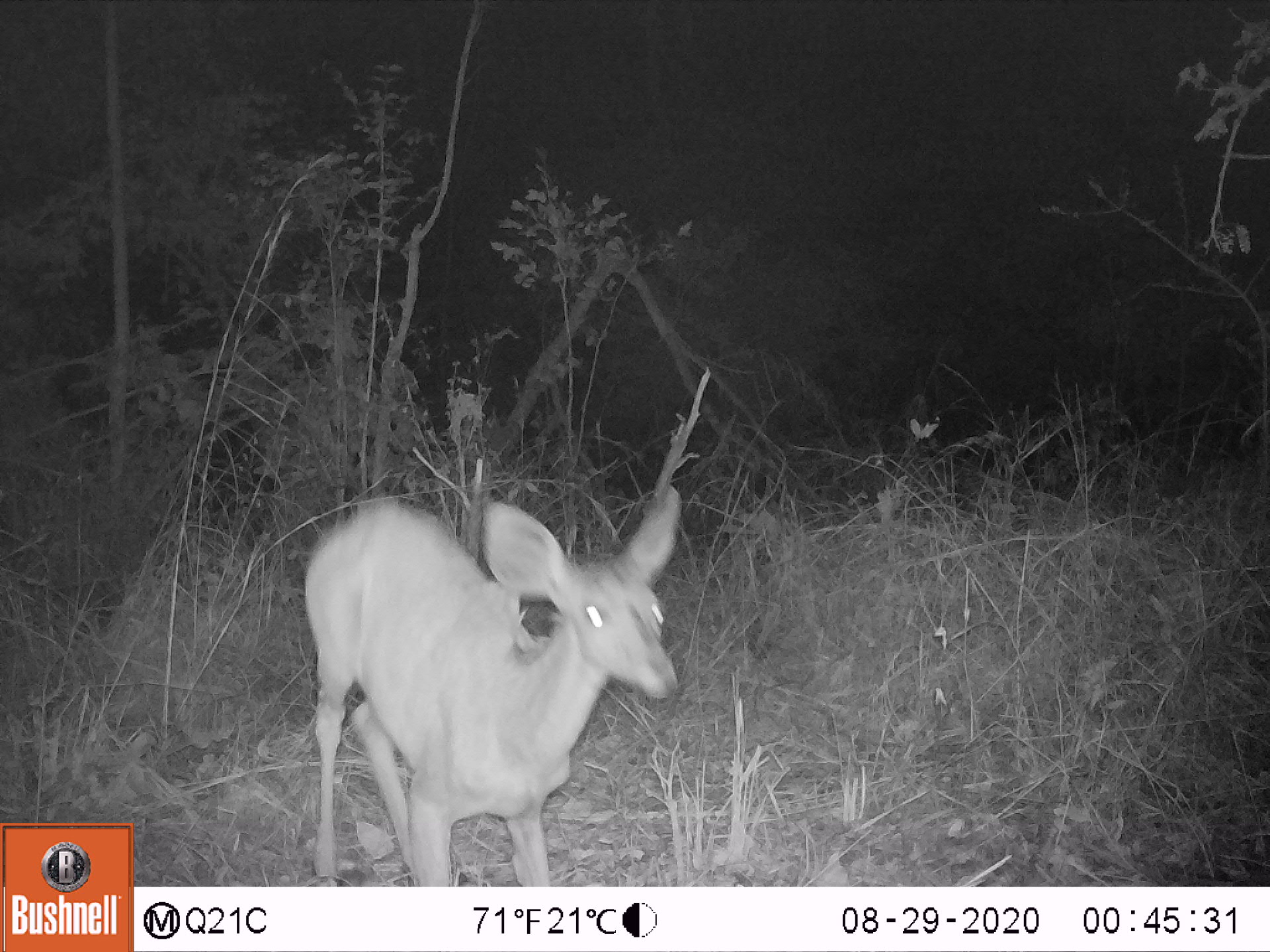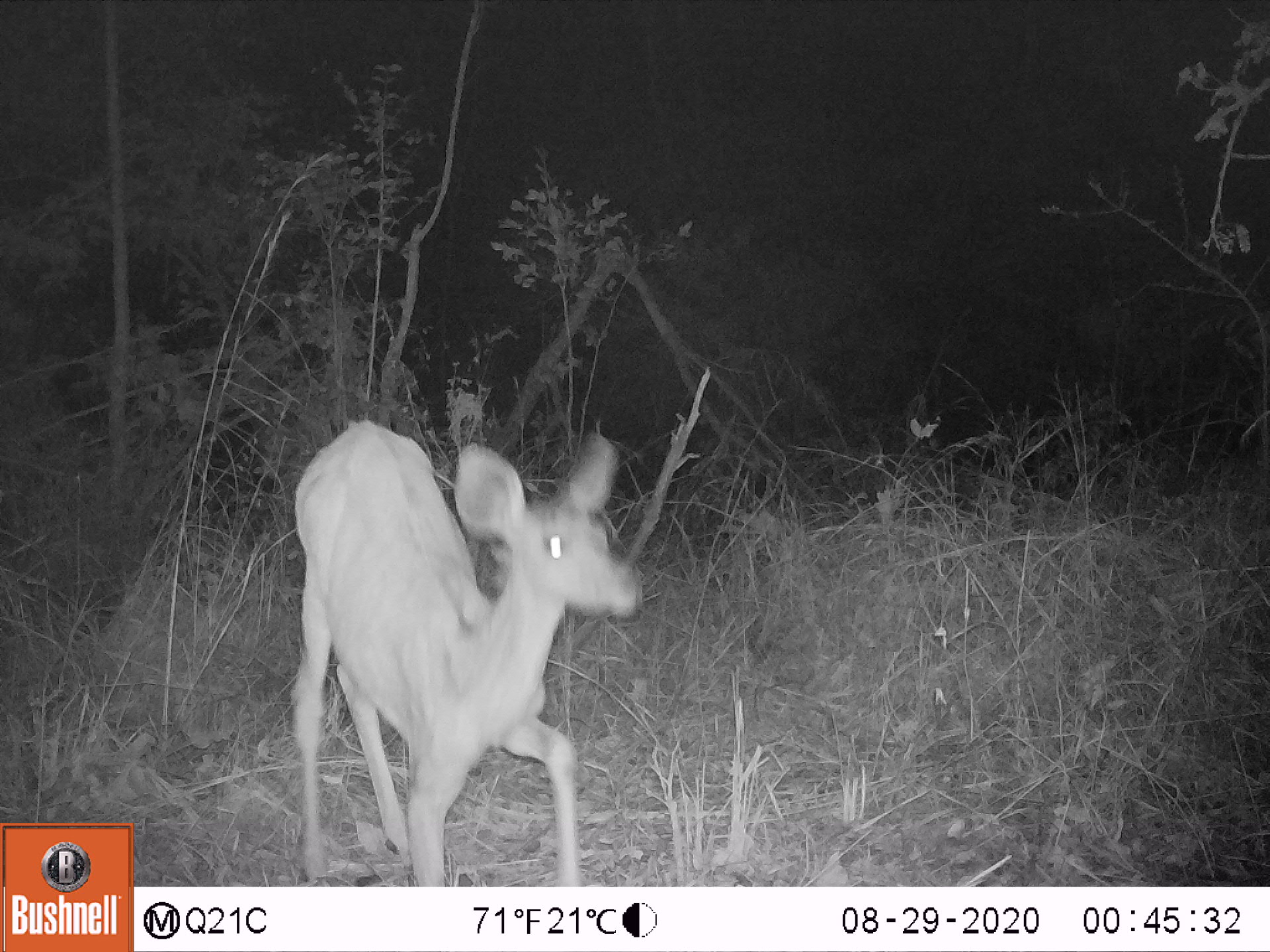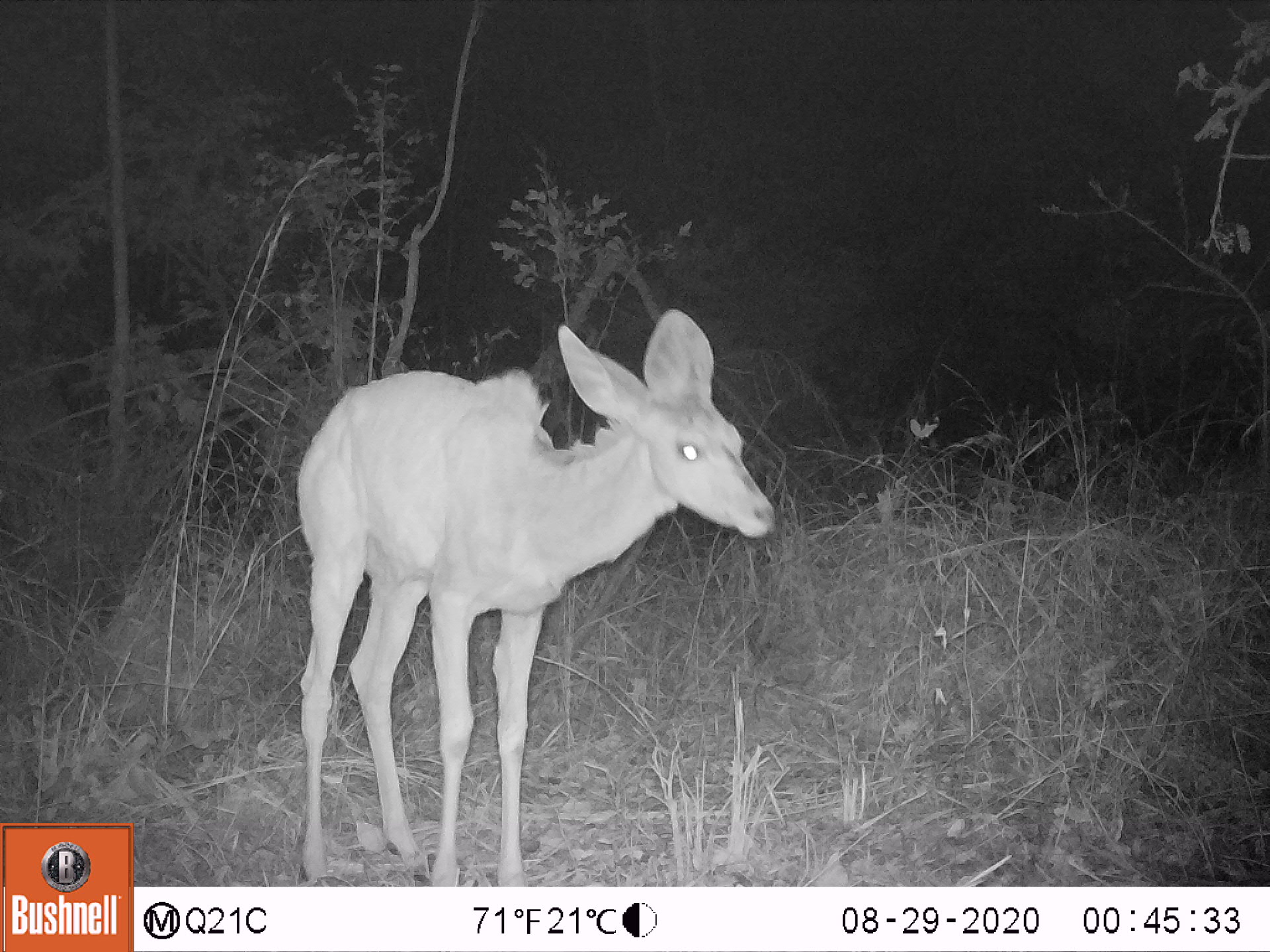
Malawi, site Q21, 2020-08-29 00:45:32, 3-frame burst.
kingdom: Animalia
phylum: Chordata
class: Mammalia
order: Artiodactyla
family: Bovidae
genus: Tragelaphus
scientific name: Tragelaphus strepsiceros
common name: greater kudu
Greater kudu (Tragelaphus strepsiceros), count 1.